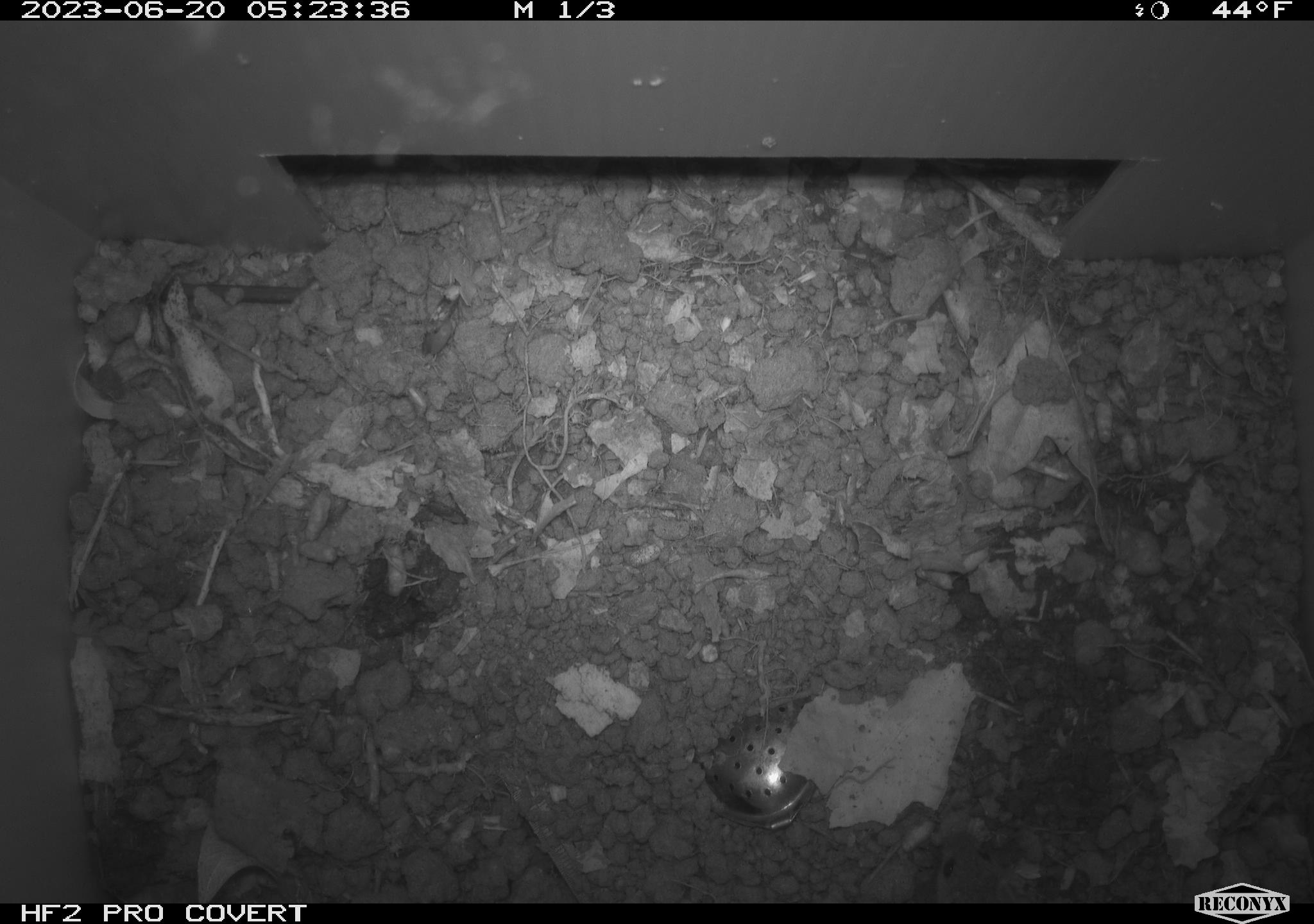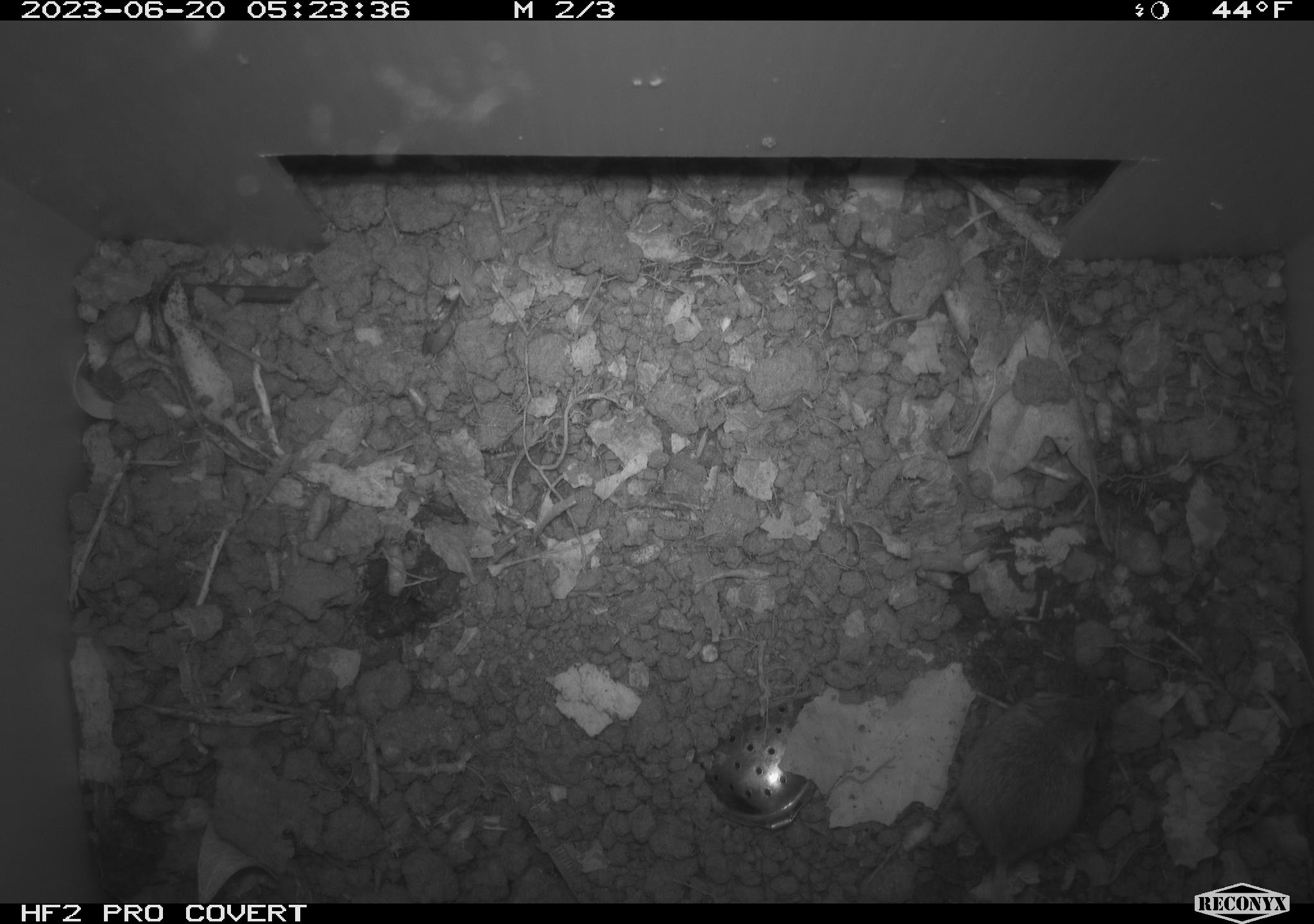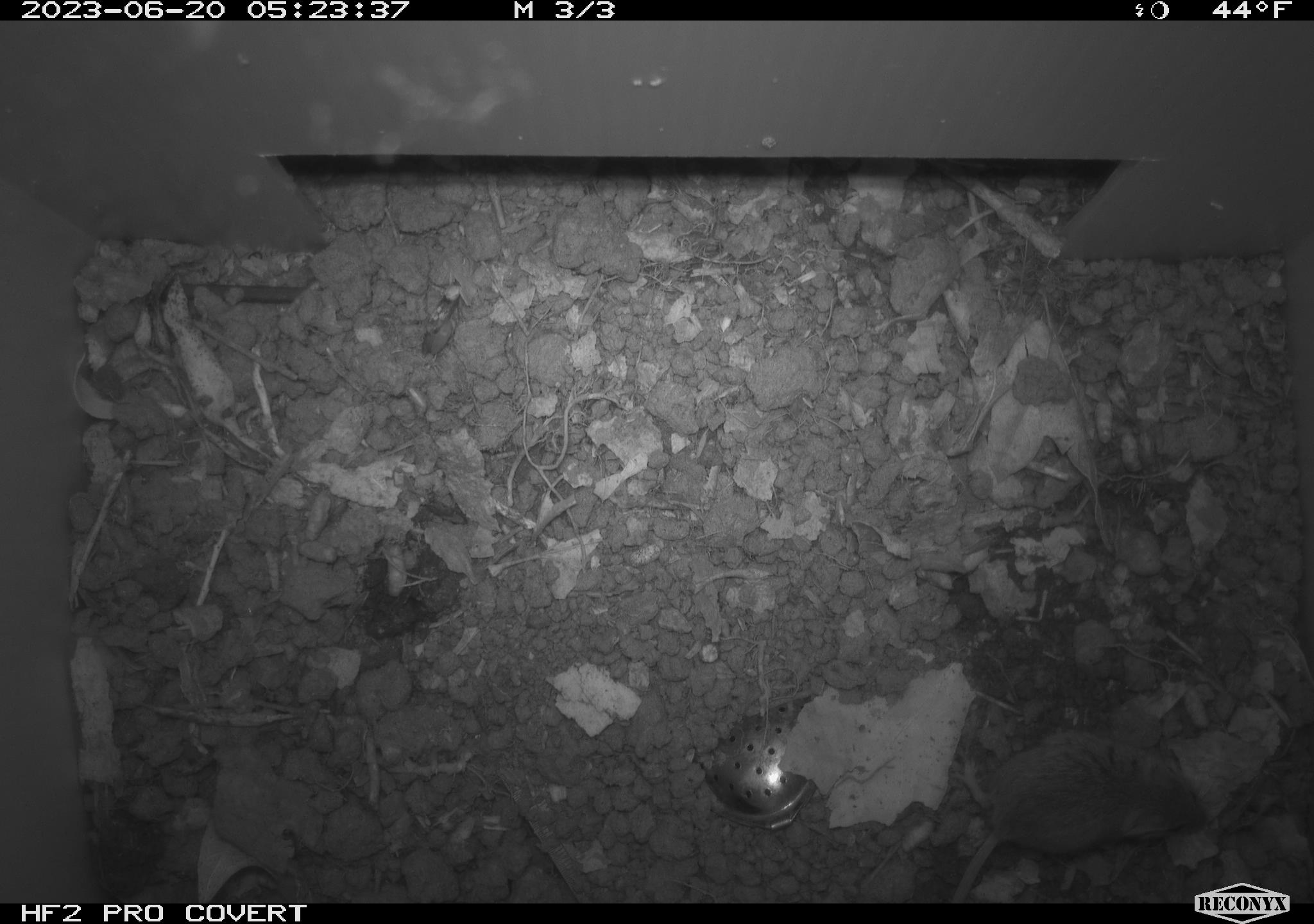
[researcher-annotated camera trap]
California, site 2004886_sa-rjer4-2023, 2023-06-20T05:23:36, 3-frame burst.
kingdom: Animalia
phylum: Chordata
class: Mammalia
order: Rodentia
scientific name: Rodentia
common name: mouse species